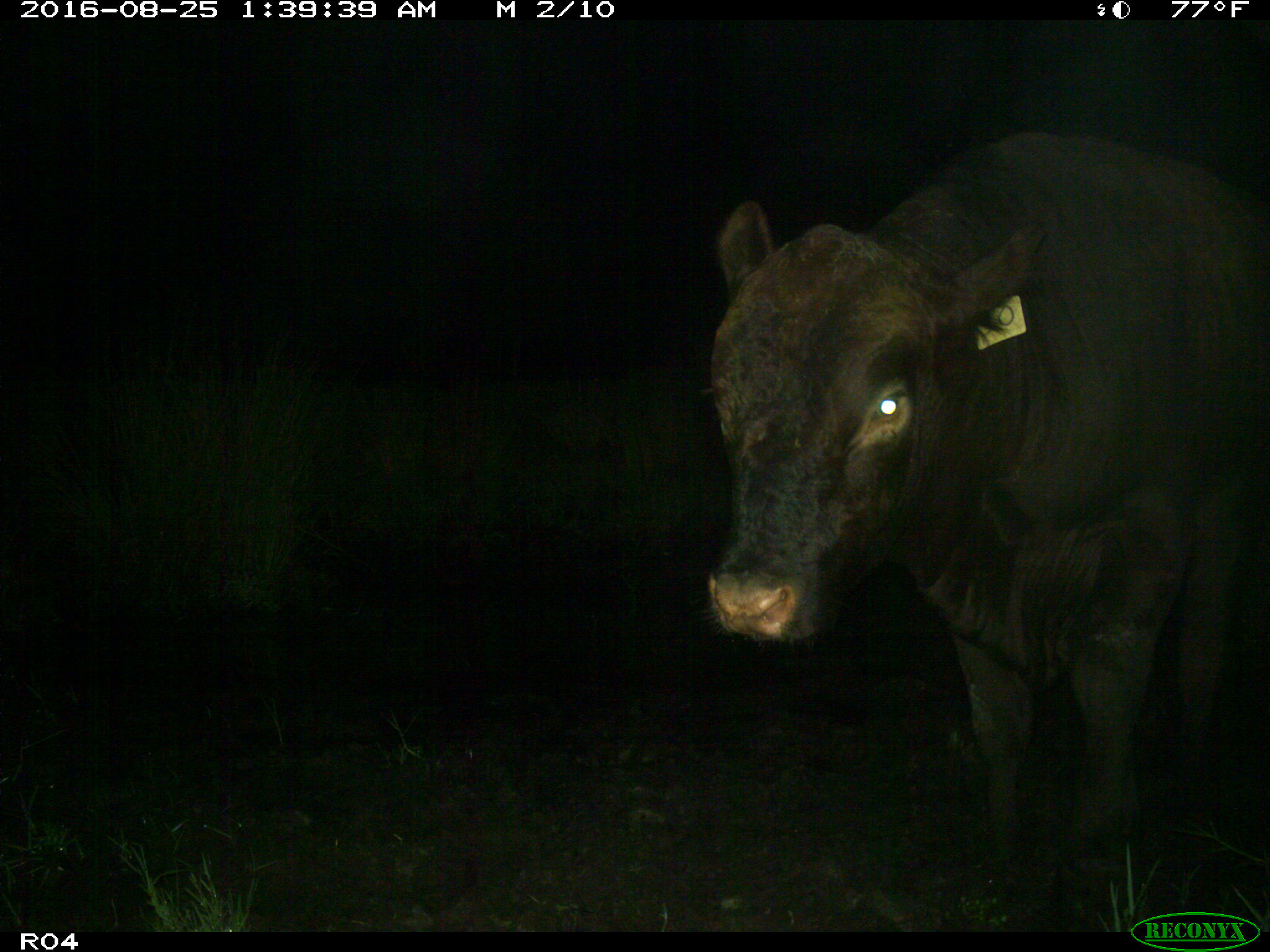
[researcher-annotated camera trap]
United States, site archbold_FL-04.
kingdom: Animalia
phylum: Chordata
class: Mammalia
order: Artiodactyla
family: Bovidae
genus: Bos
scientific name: Bos taurus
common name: domestic cow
Bos taurus (domestic cow).